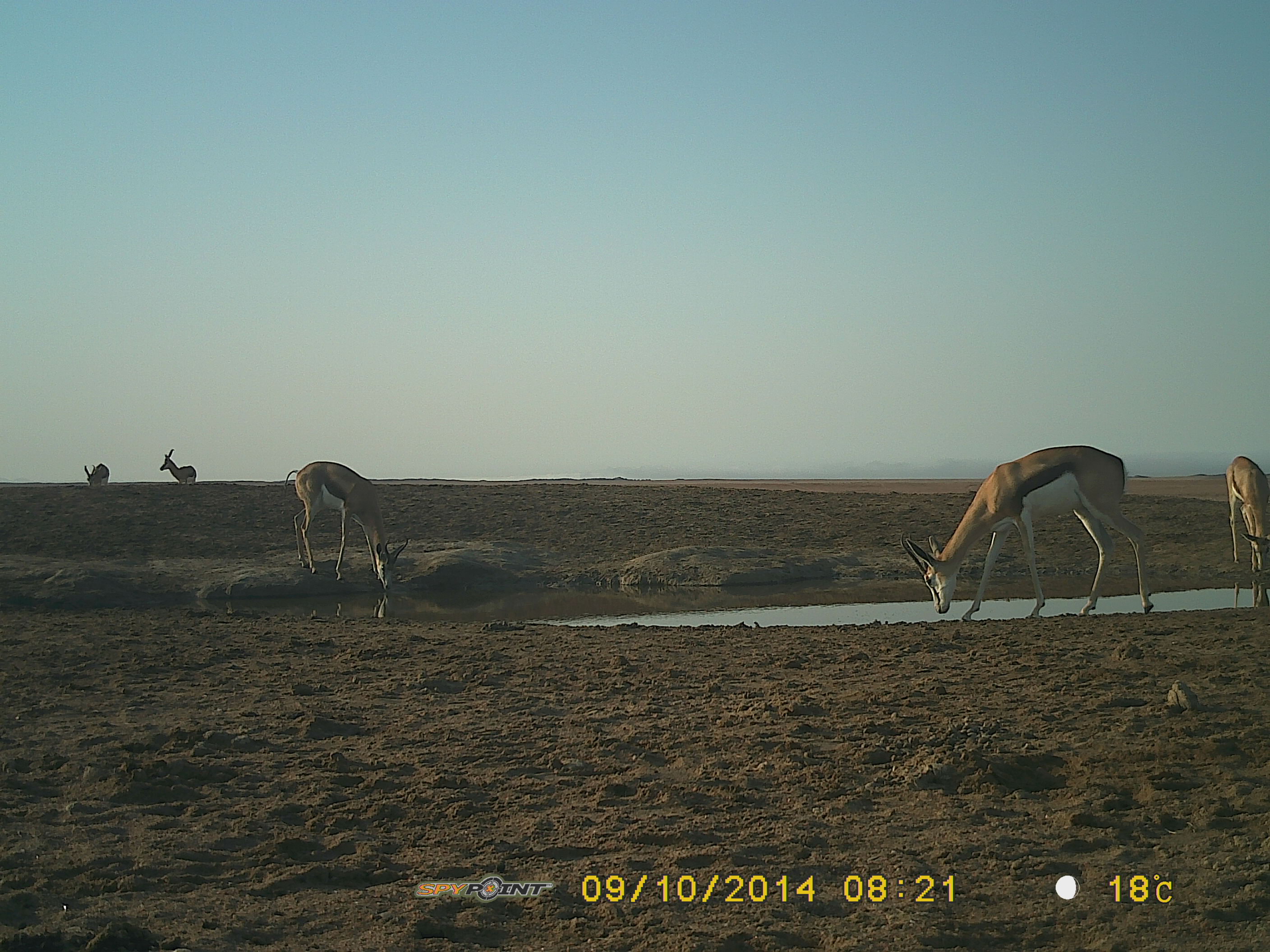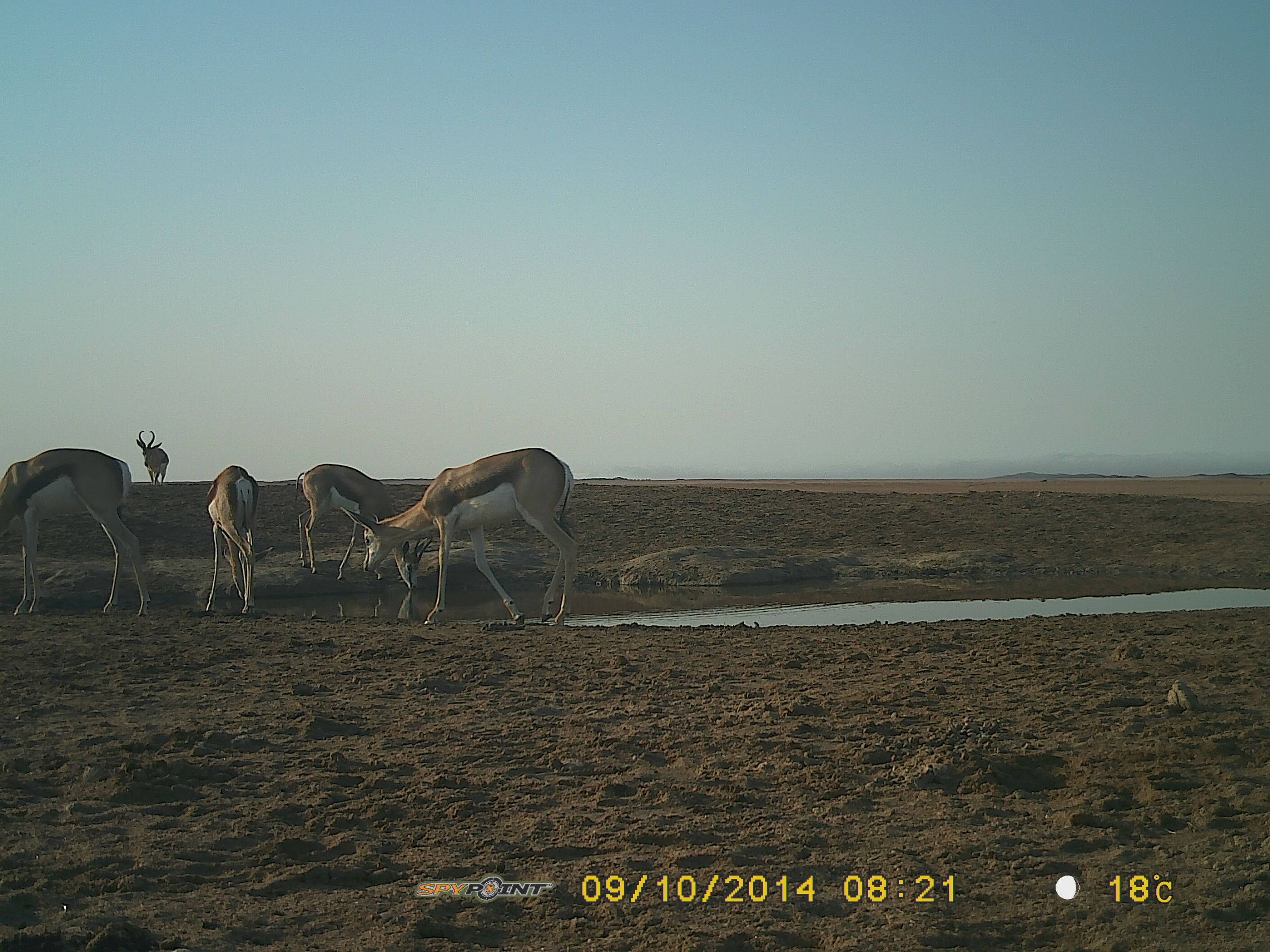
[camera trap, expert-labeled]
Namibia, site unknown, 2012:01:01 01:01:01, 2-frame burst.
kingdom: Animalia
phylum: Chordata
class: Mammalia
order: Artiodactyla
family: Bovidae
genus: Antidorcas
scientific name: Antidorcas marsupialis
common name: springbok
Antidorcas marsupialis (springbok).